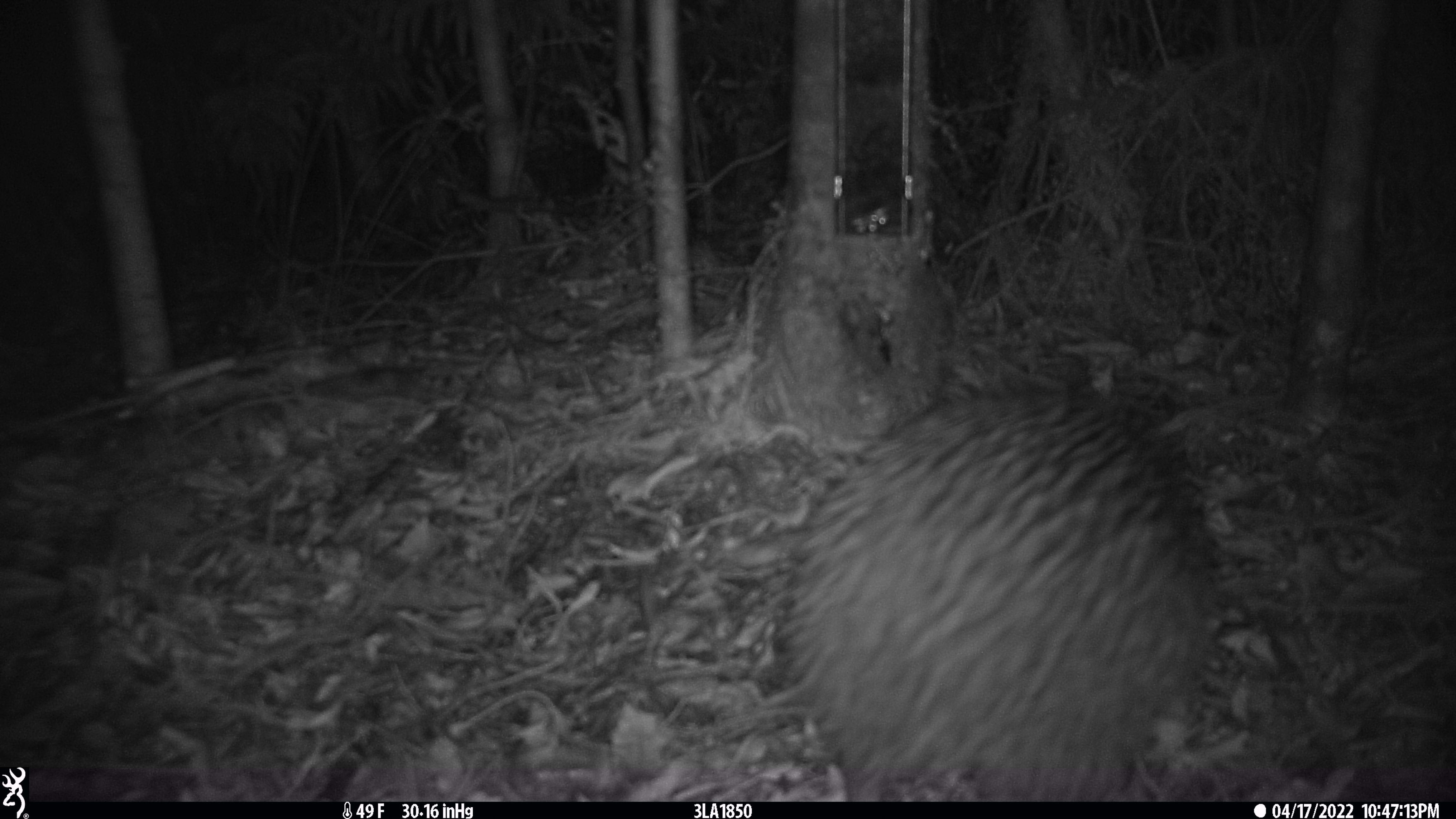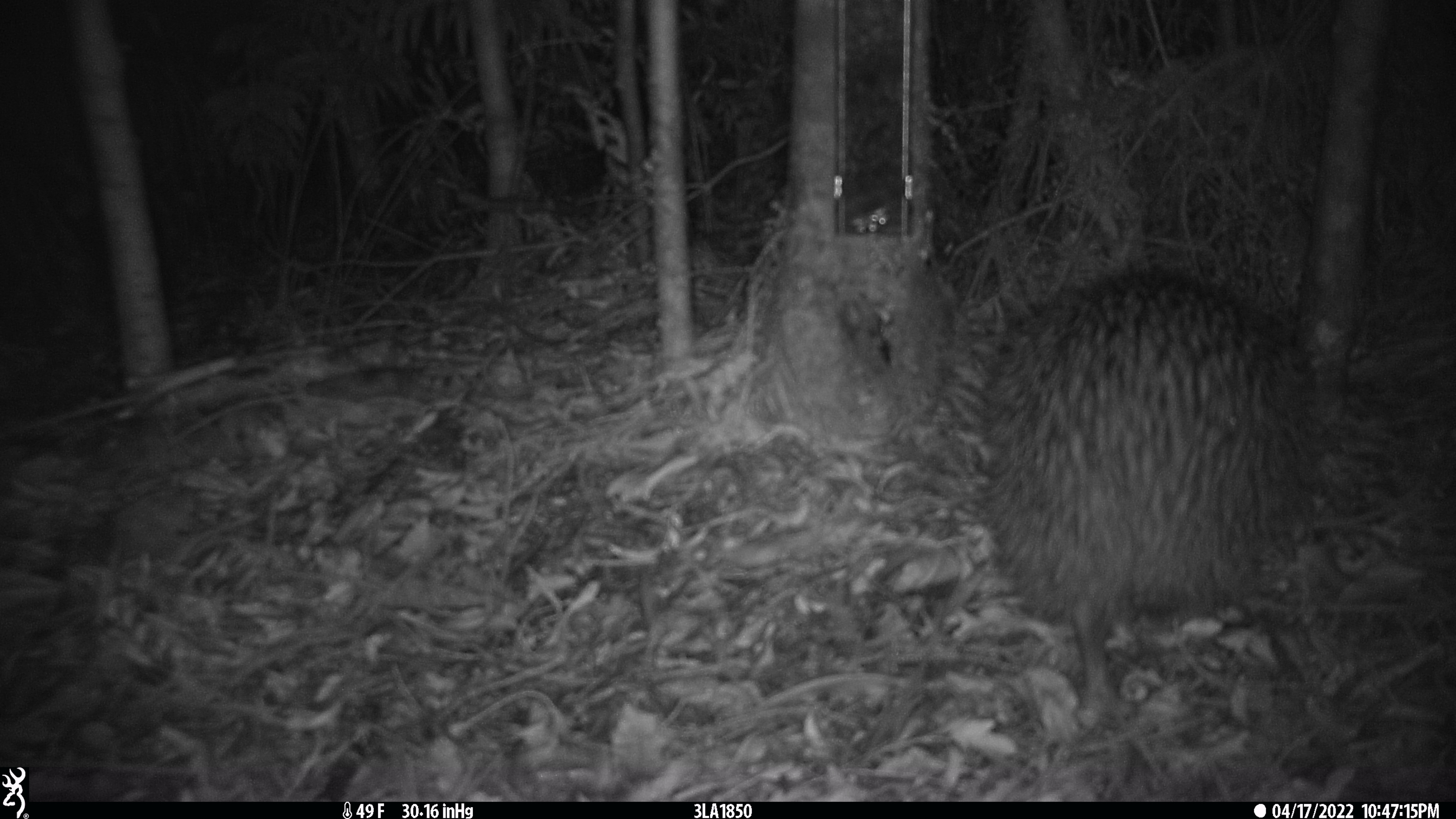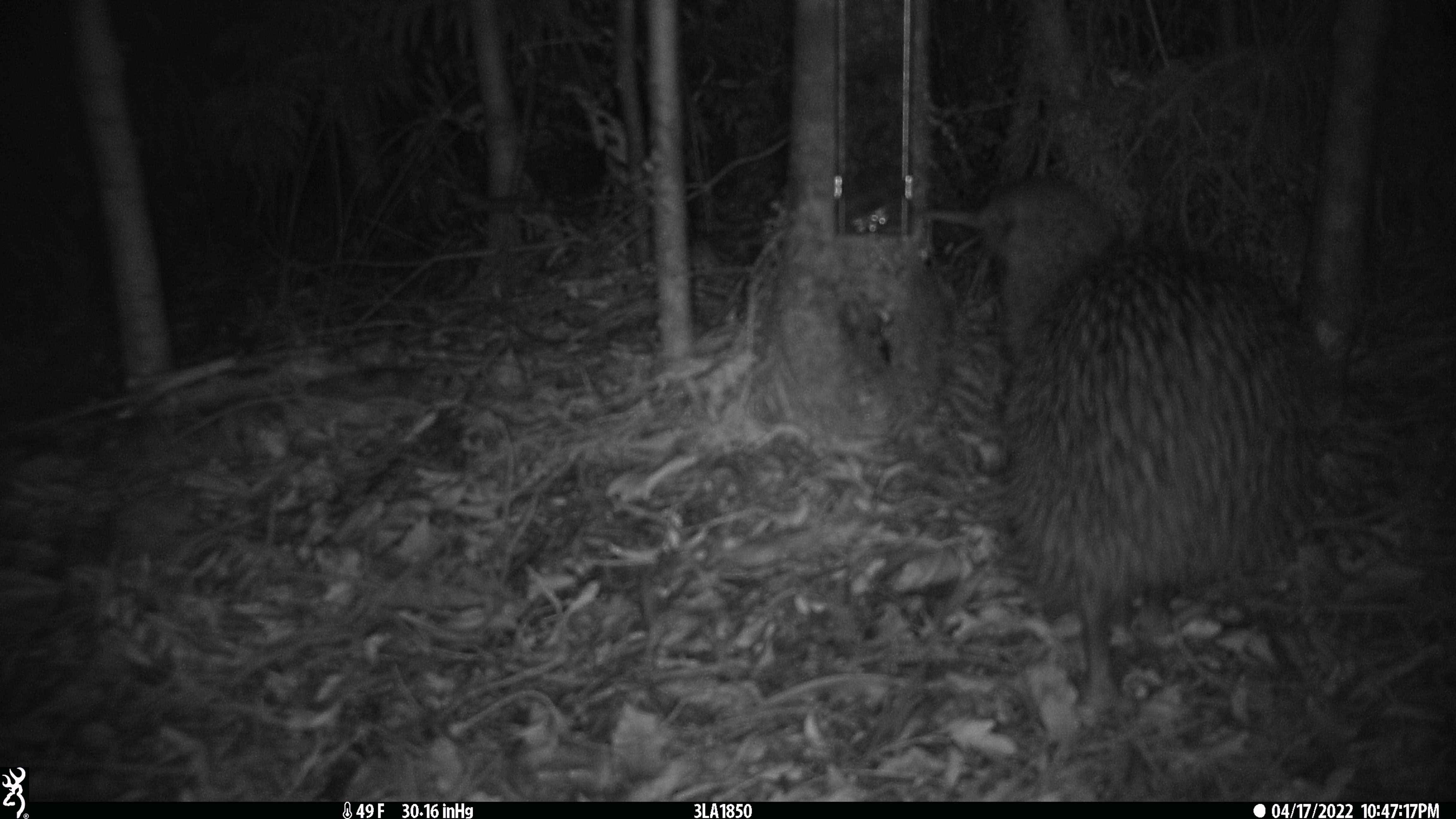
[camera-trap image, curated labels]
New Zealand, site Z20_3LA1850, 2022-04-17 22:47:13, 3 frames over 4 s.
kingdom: Animalia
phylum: Chordata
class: Aves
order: Apterygiformes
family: Apterygidae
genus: Apteryx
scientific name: Apteryx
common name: kiwi